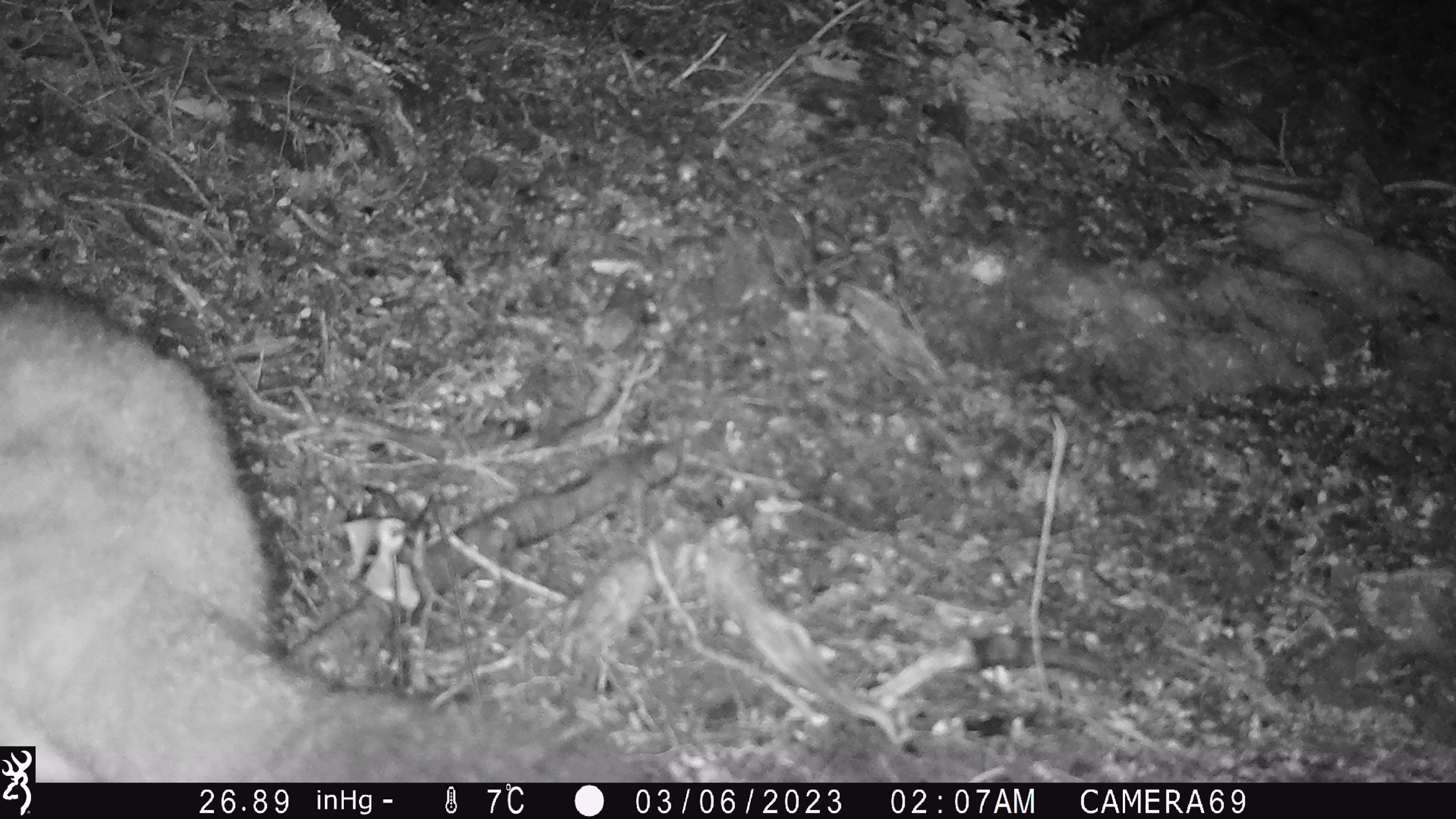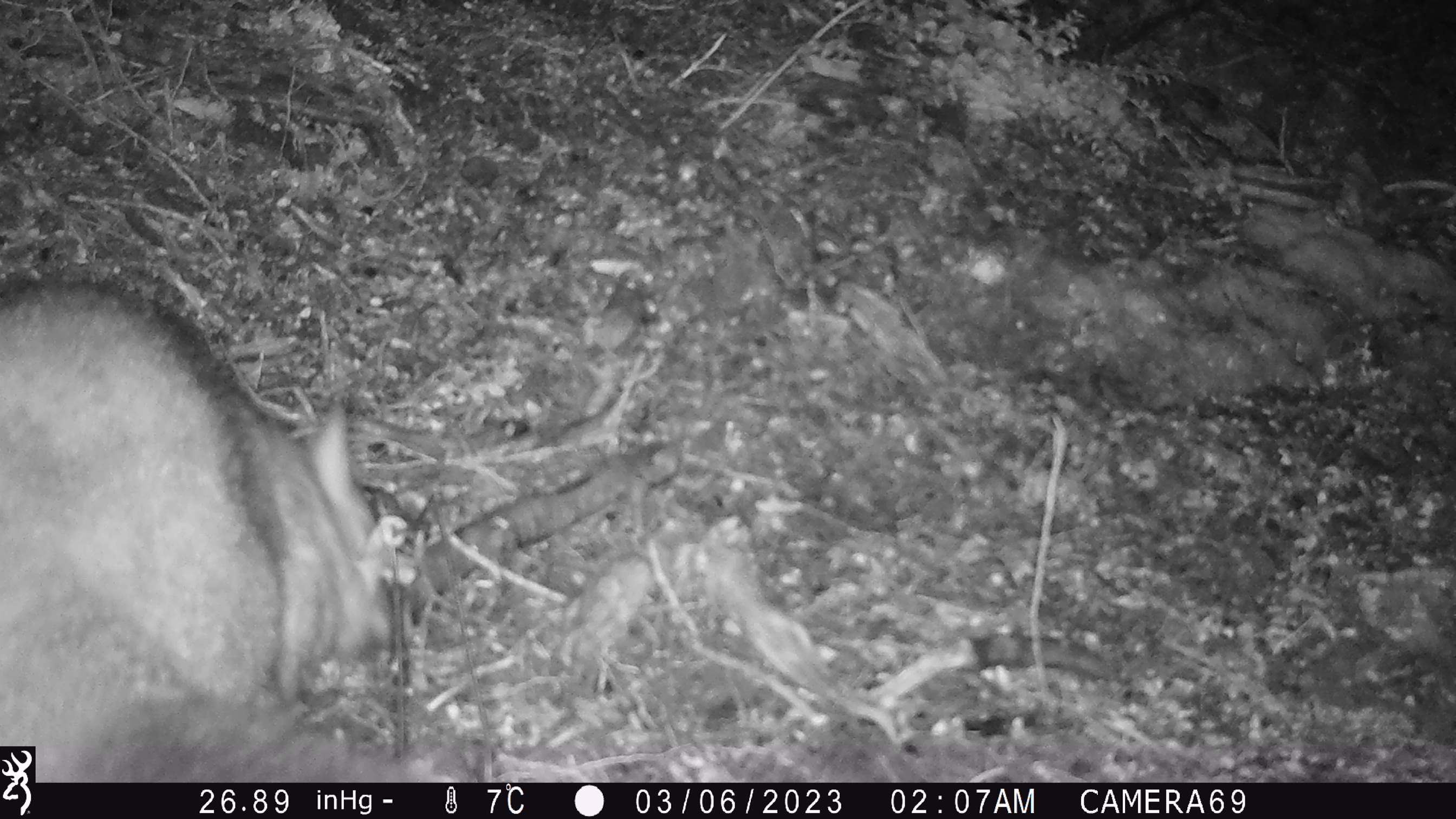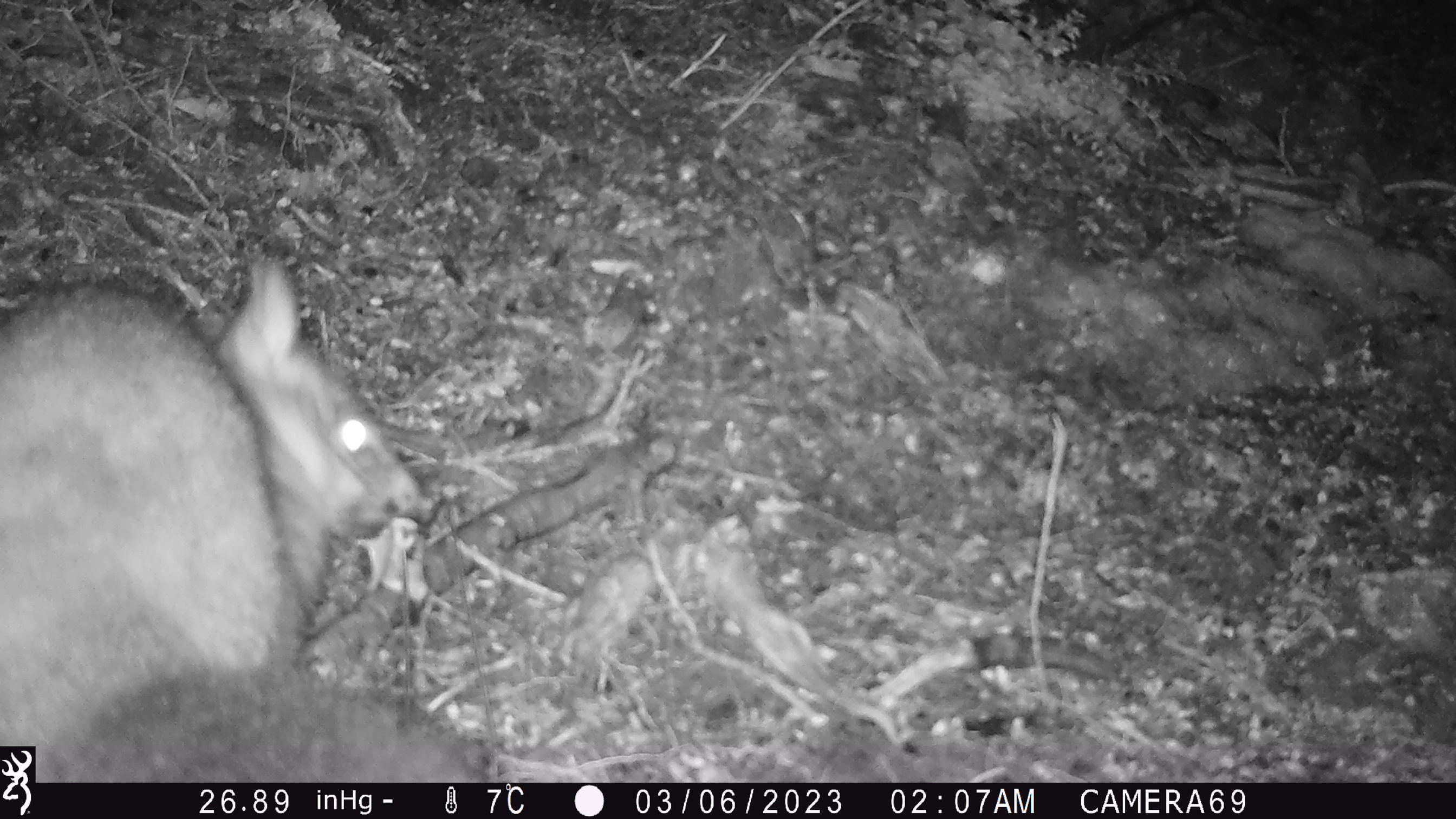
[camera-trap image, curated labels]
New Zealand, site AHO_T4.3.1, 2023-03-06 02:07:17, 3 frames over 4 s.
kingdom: Animalia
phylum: Chordata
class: Mammalia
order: Carnivora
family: Mustelidae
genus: Mustela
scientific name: Mustela erminea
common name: stoat